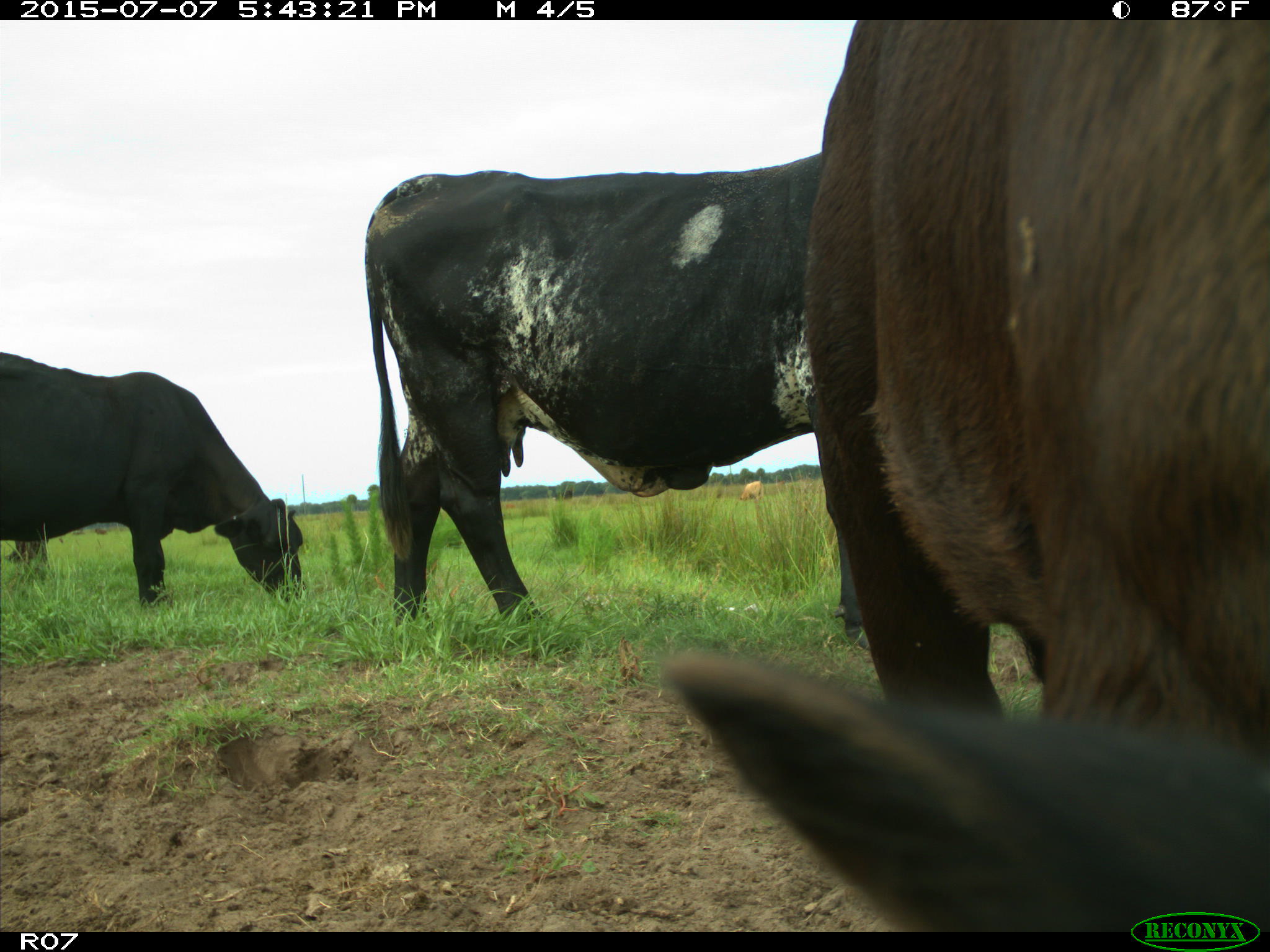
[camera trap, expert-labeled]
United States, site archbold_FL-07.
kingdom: Animalia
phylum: Chordata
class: Mammalia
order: Artiodactyla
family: Bovidae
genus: Bos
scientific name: Bos taurus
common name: domestic cow